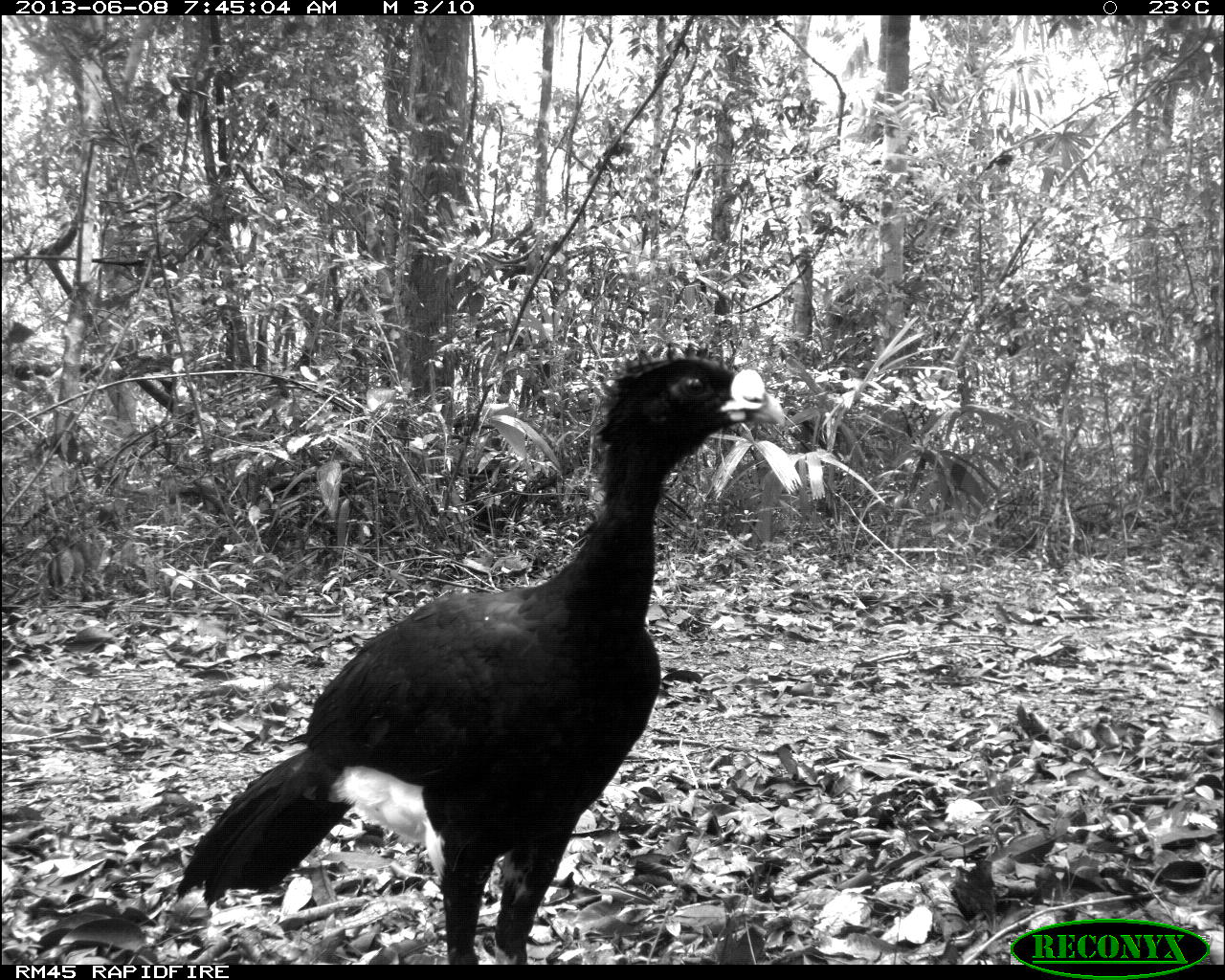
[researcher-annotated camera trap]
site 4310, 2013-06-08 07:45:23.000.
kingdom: Animalia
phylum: Chordata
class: Aves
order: Galliformes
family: Cracidae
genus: Crax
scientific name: Crax rubra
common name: great curassow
Crax rubra (great curassow), count 1, sex male.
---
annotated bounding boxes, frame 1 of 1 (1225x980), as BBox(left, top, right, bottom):
crax rubra: BBox(177, 353, 786, 964)